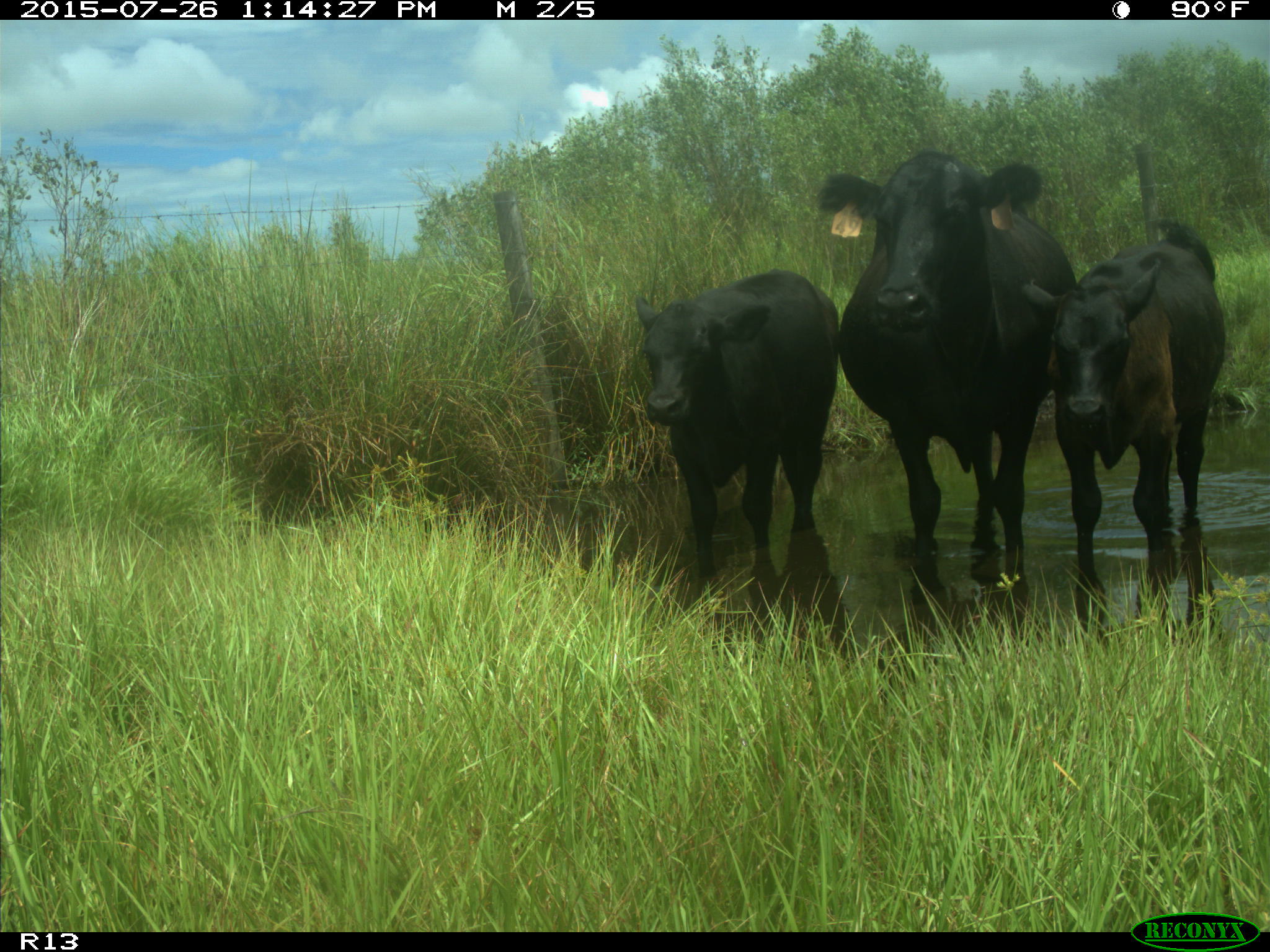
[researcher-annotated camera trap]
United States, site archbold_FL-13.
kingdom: Animalia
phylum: Chordata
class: Mammalia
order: Artiodactyla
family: Bovidae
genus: Bos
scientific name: Bos taurus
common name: domestic cow